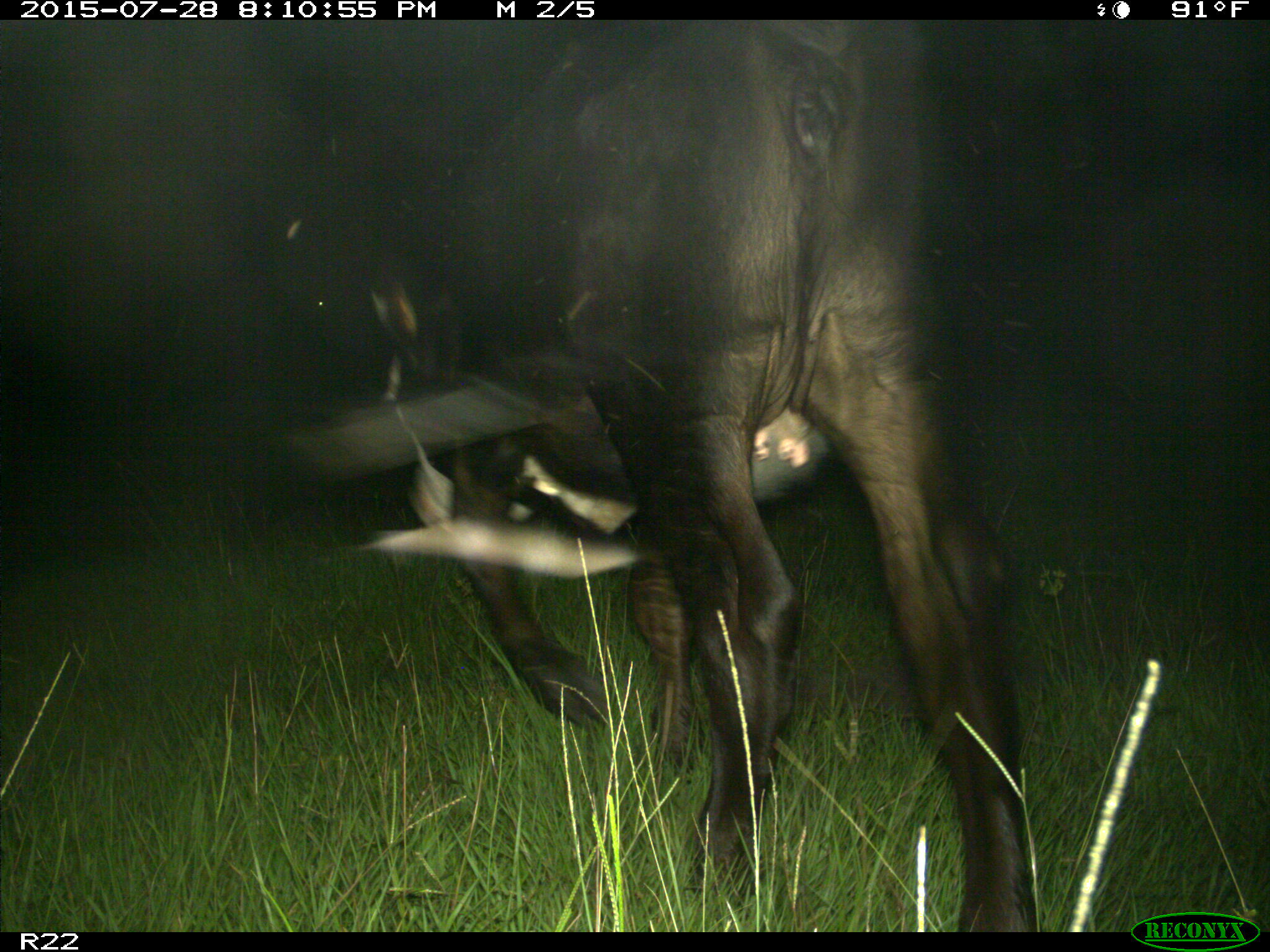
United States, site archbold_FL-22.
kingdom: Animalia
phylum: Chordata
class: Mammalia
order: Artiodactyla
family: Bovidae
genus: Bos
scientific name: Bos taurus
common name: domestic cow